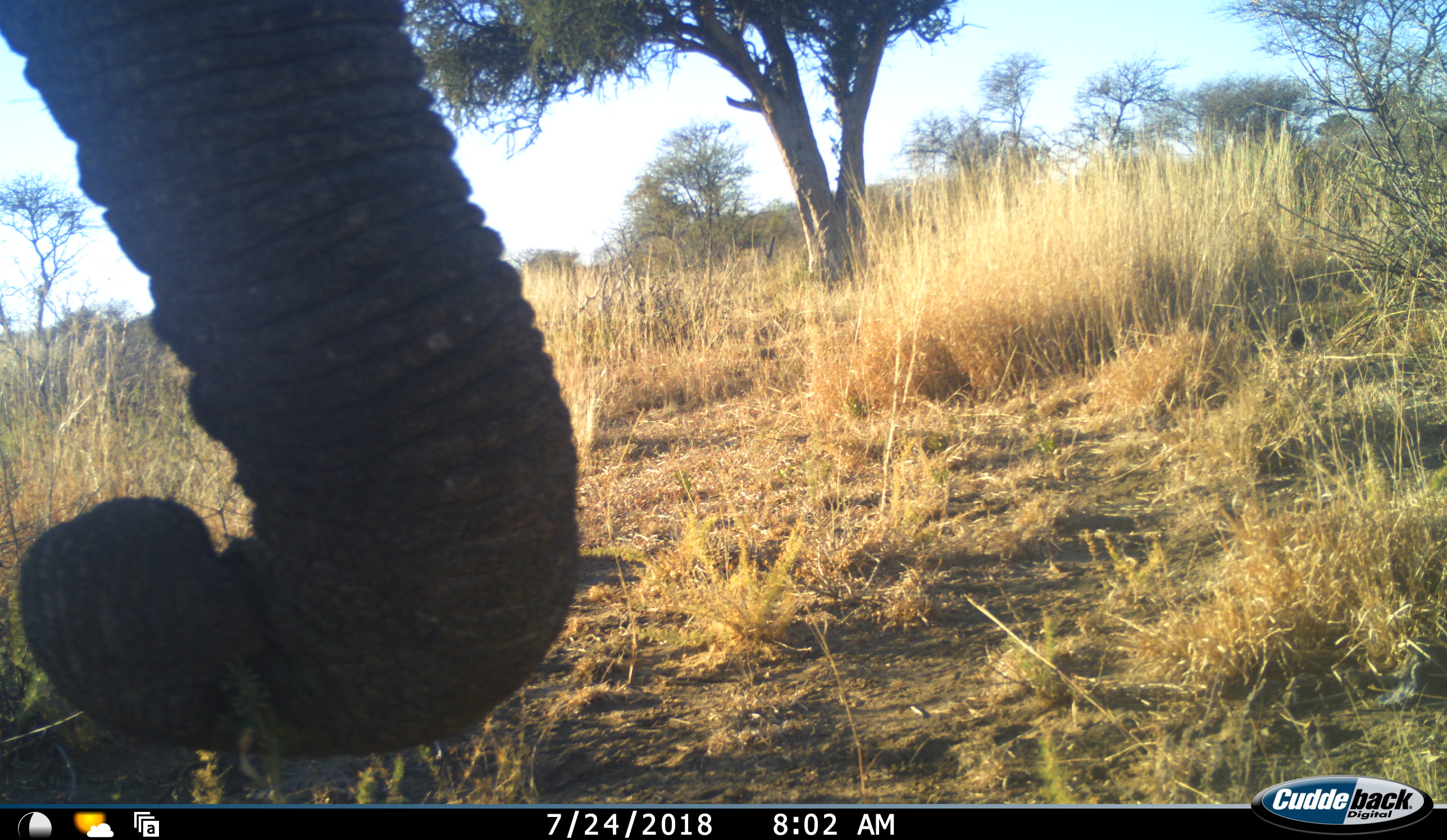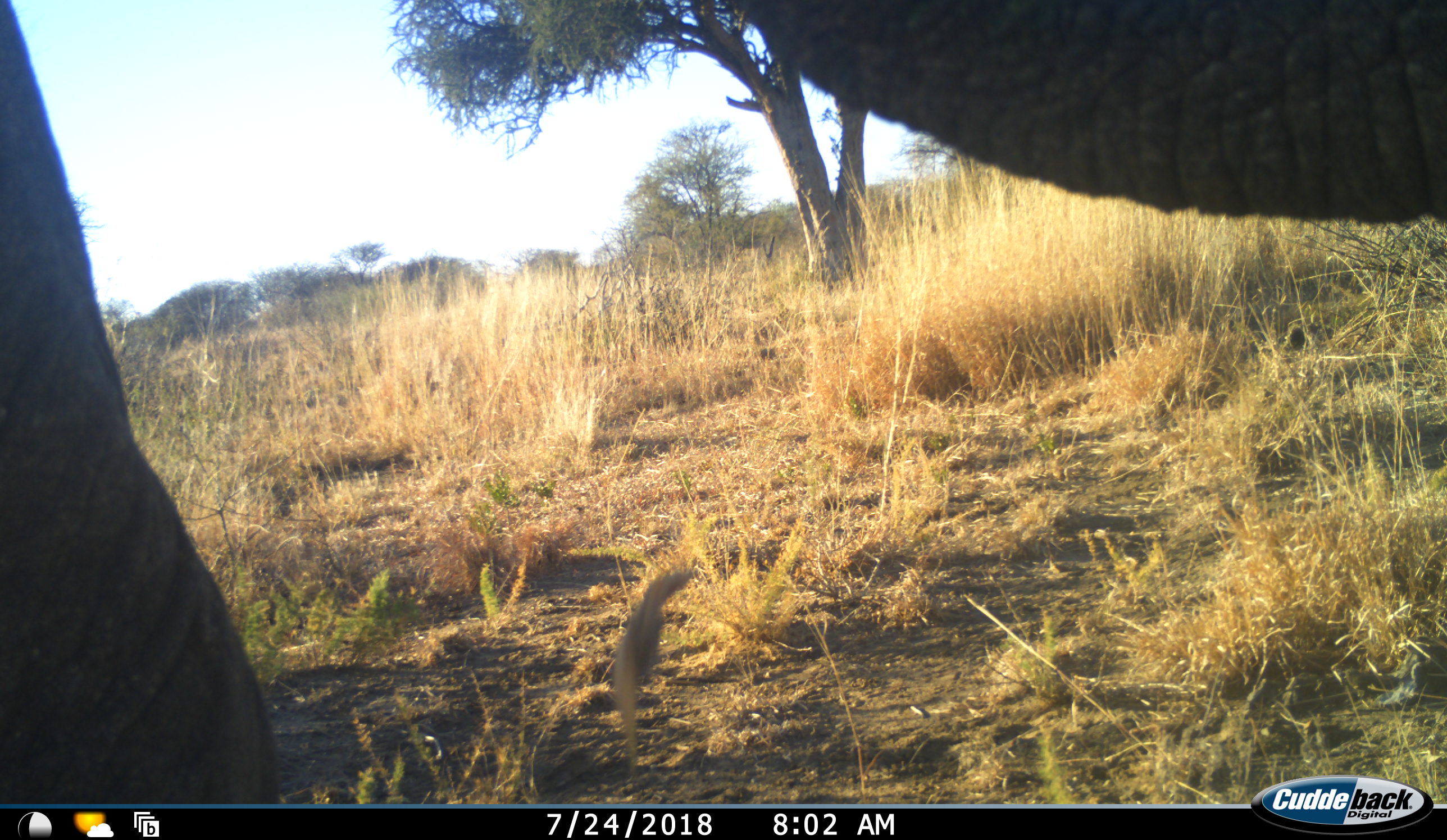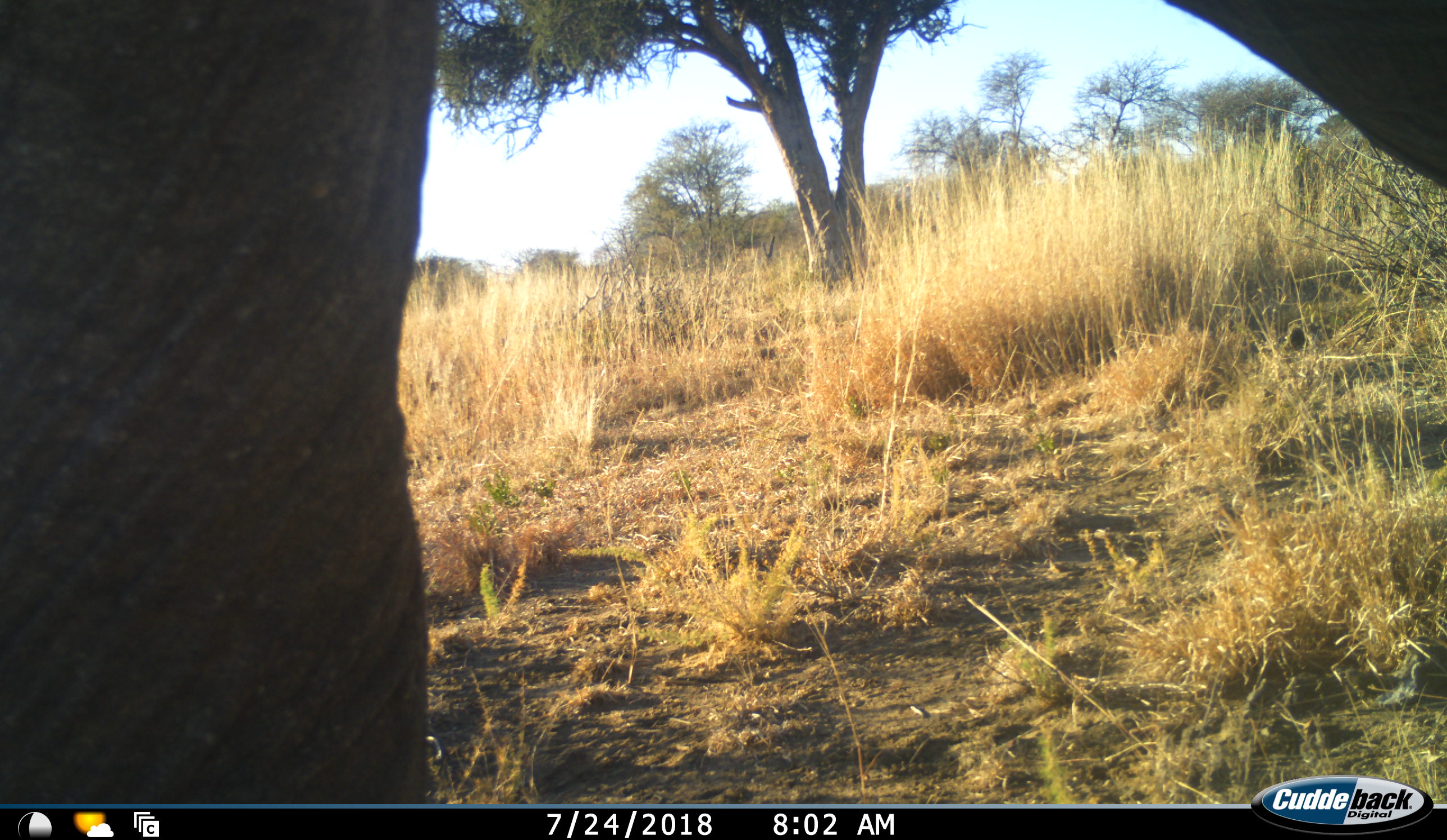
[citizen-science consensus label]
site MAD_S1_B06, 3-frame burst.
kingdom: Animalia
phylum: Chordata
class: Mammalia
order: Proboscidea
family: Elephantidae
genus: Loxodonta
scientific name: Loxodonta africana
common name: african bush elephant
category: elephant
Elephant (african bush elephant) (Loxodonta africana), count 1. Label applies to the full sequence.